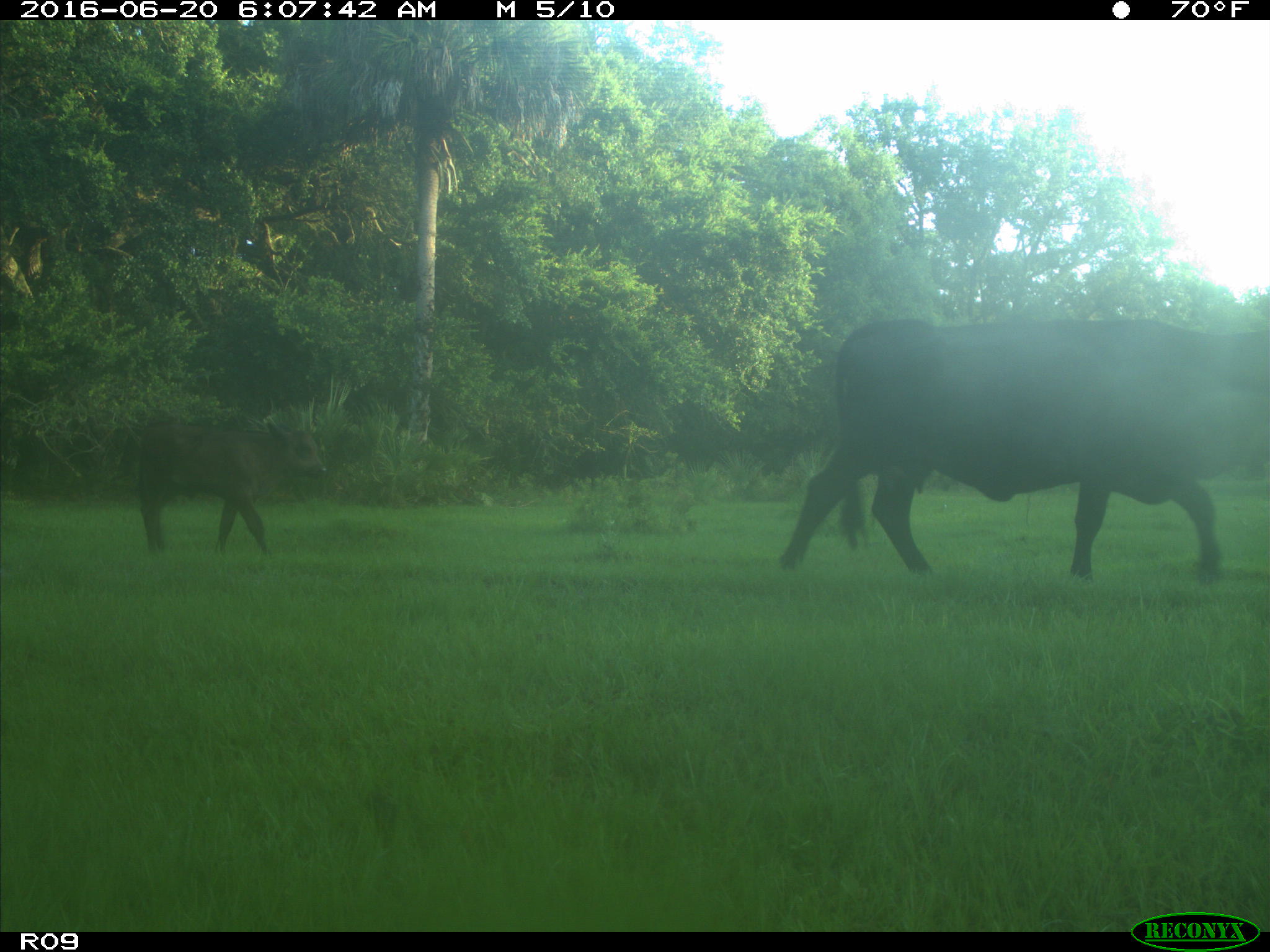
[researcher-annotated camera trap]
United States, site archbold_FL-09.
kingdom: Animalia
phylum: Chordata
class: Mammalia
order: Artiodactyla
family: Bovidae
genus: Bos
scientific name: Bos taurus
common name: domestic cow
Bos taurus (domestic cow).